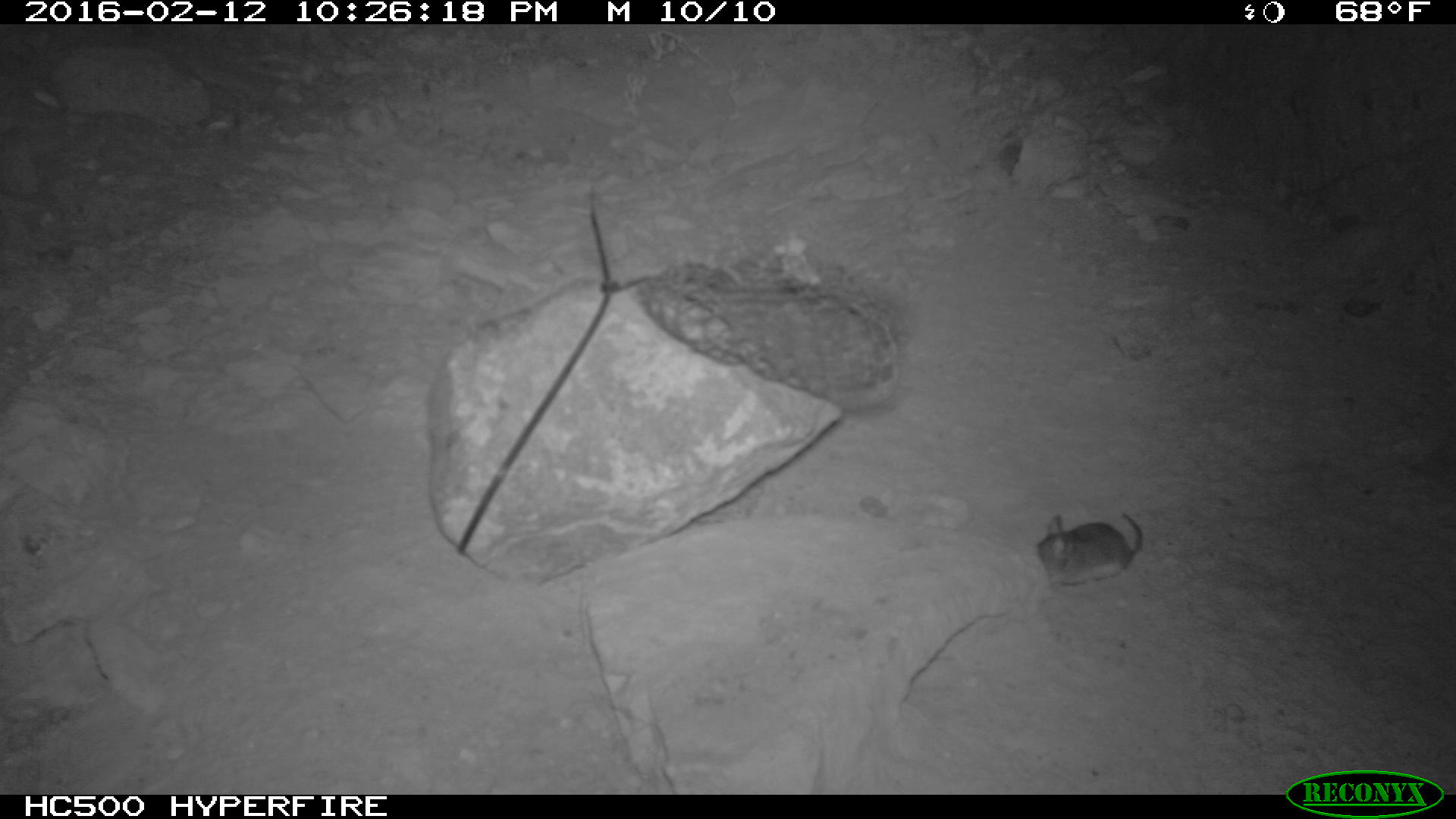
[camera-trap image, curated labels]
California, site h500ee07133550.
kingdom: Animalia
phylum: Chordata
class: Mammalia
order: Rodentia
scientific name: Rodentia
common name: rodent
Rodent (Rodentia).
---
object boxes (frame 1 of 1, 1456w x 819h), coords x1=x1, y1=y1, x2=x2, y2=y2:
rodent: x1=1035, y1=510, x2=1143, y2=590